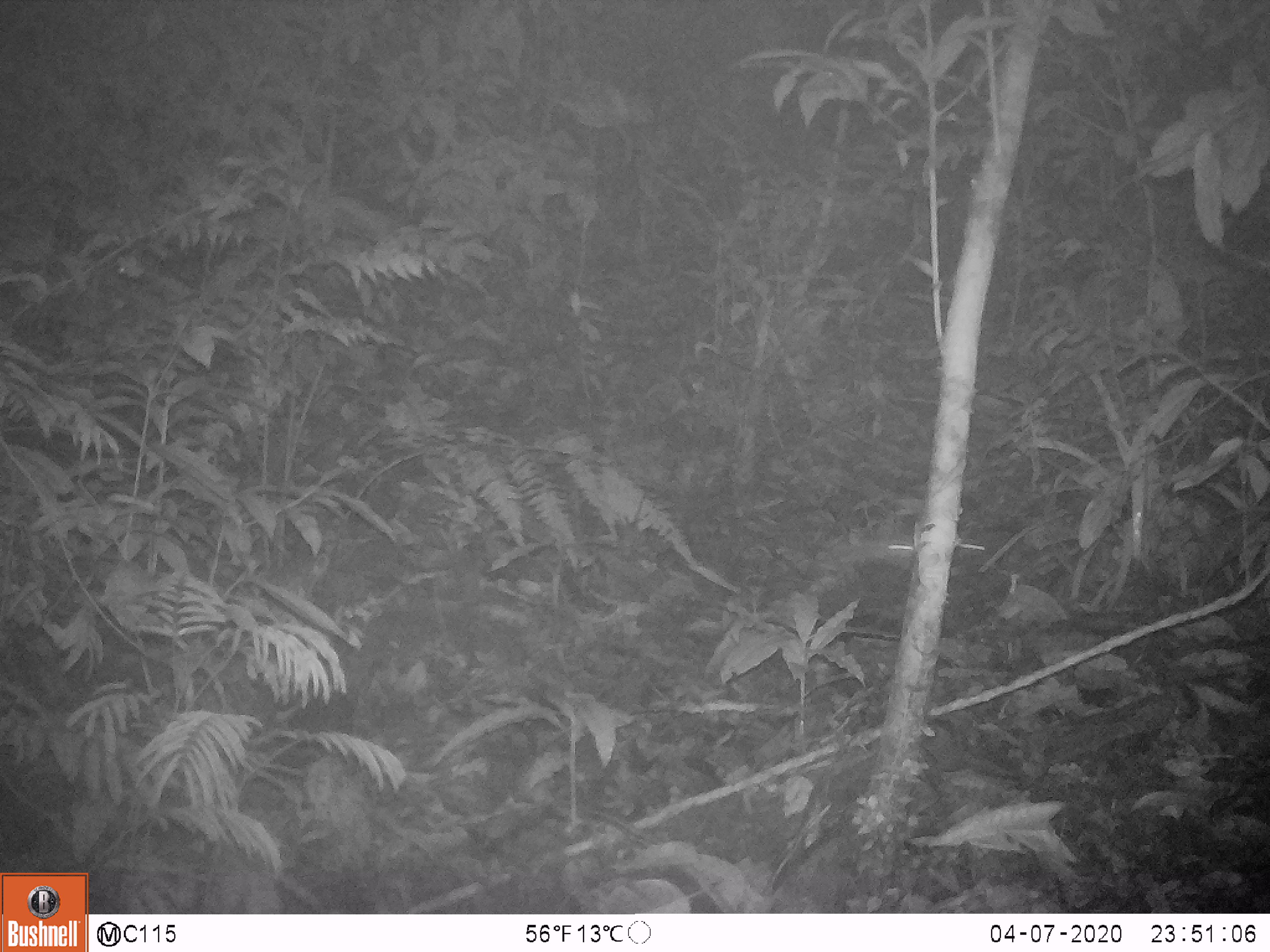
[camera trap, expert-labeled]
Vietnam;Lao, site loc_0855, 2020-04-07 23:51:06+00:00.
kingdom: Animalia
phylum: Chordata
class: Mammalia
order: Rodentia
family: Muridae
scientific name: Muridae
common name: old-world mice and rats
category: unidentified murid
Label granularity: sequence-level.